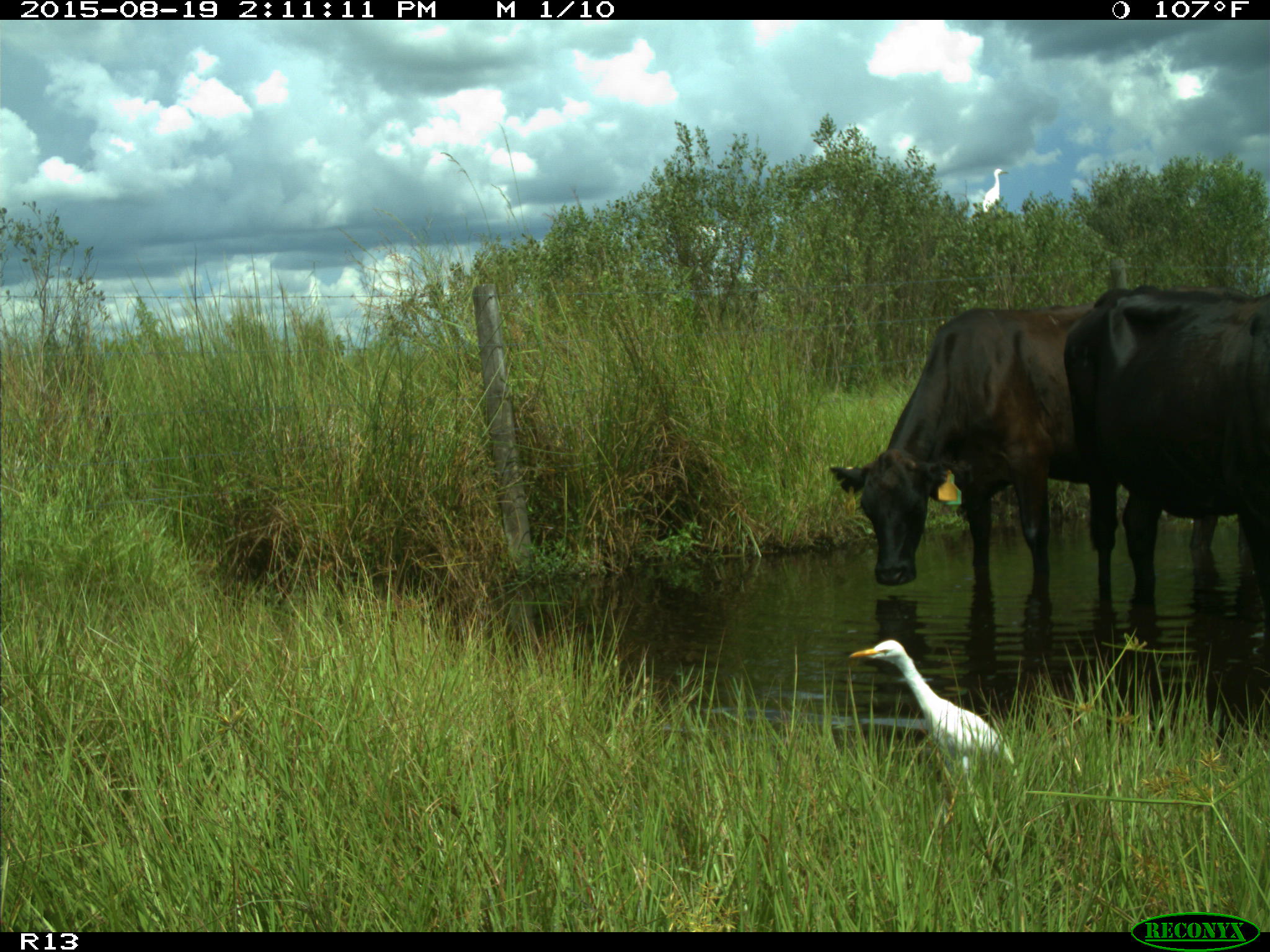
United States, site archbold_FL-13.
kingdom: Animalia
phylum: Chordata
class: Mammalia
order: Artiodactyla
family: Bovidae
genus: Bos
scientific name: Bos taurus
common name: domestic cow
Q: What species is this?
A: Bos taurus (domestic cow).